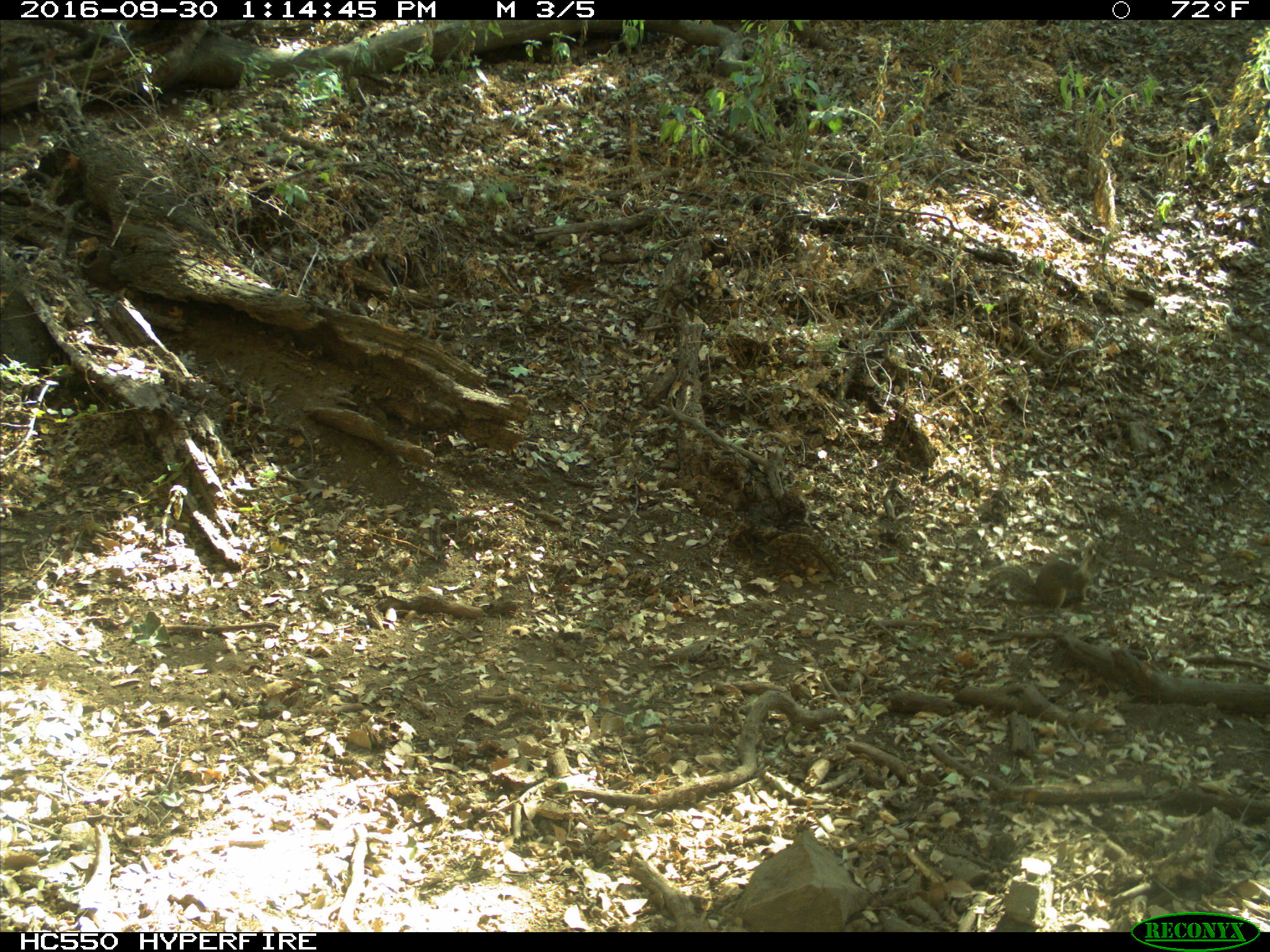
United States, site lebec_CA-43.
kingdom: Animalia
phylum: Chordata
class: Mammalia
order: Rodentia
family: Sciuridae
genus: Otospermophilus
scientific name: Otospermophilus beecheyi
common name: california ground squirrel